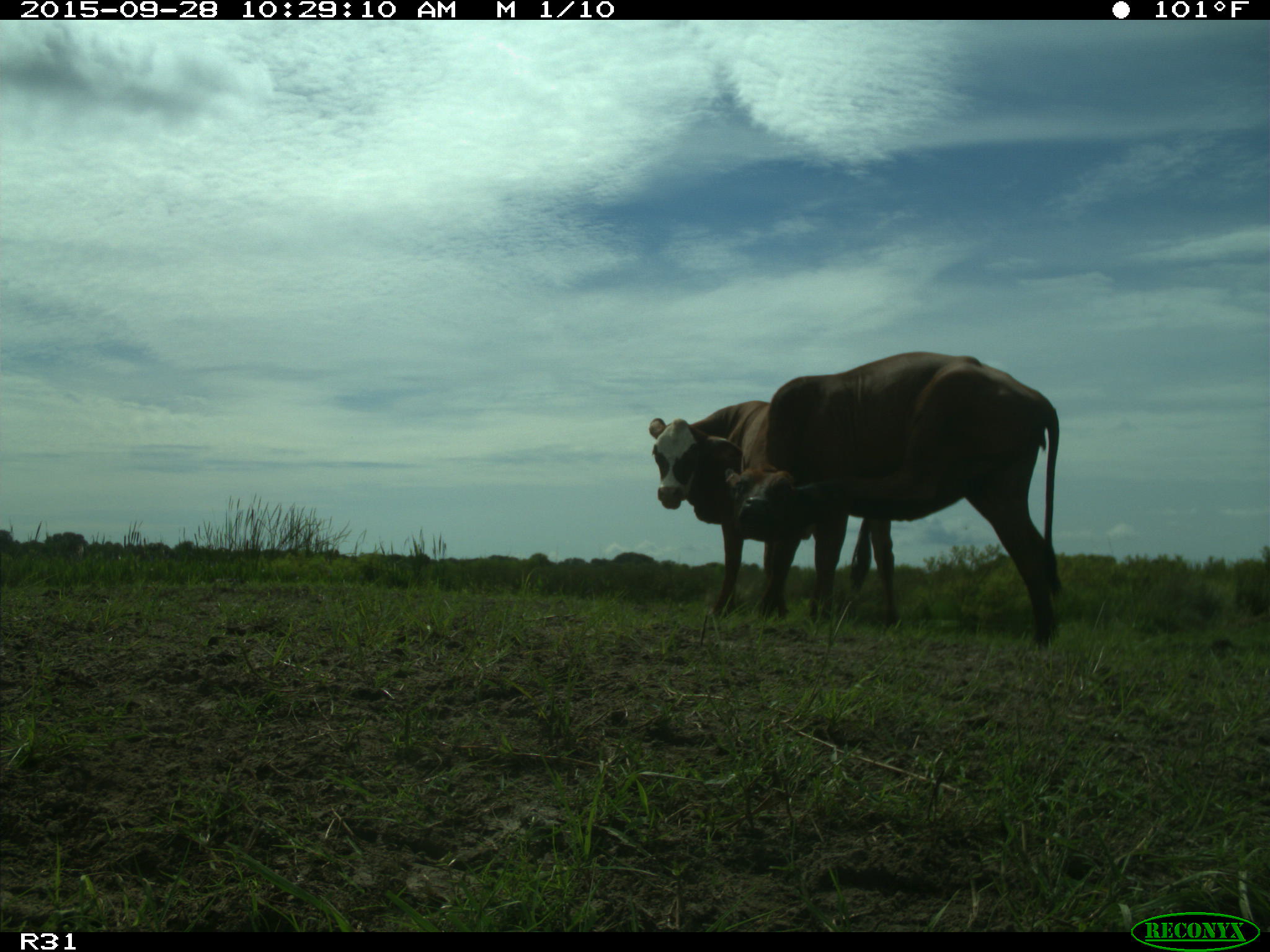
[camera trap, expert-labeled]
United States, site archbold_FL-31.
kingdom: Animalia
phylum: Chordata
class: Mammalia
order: Artiodactyla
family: Bovidae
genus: Bos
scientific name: Bos taurus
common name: domestic cow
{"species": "Bos taurus (domestic cow)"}